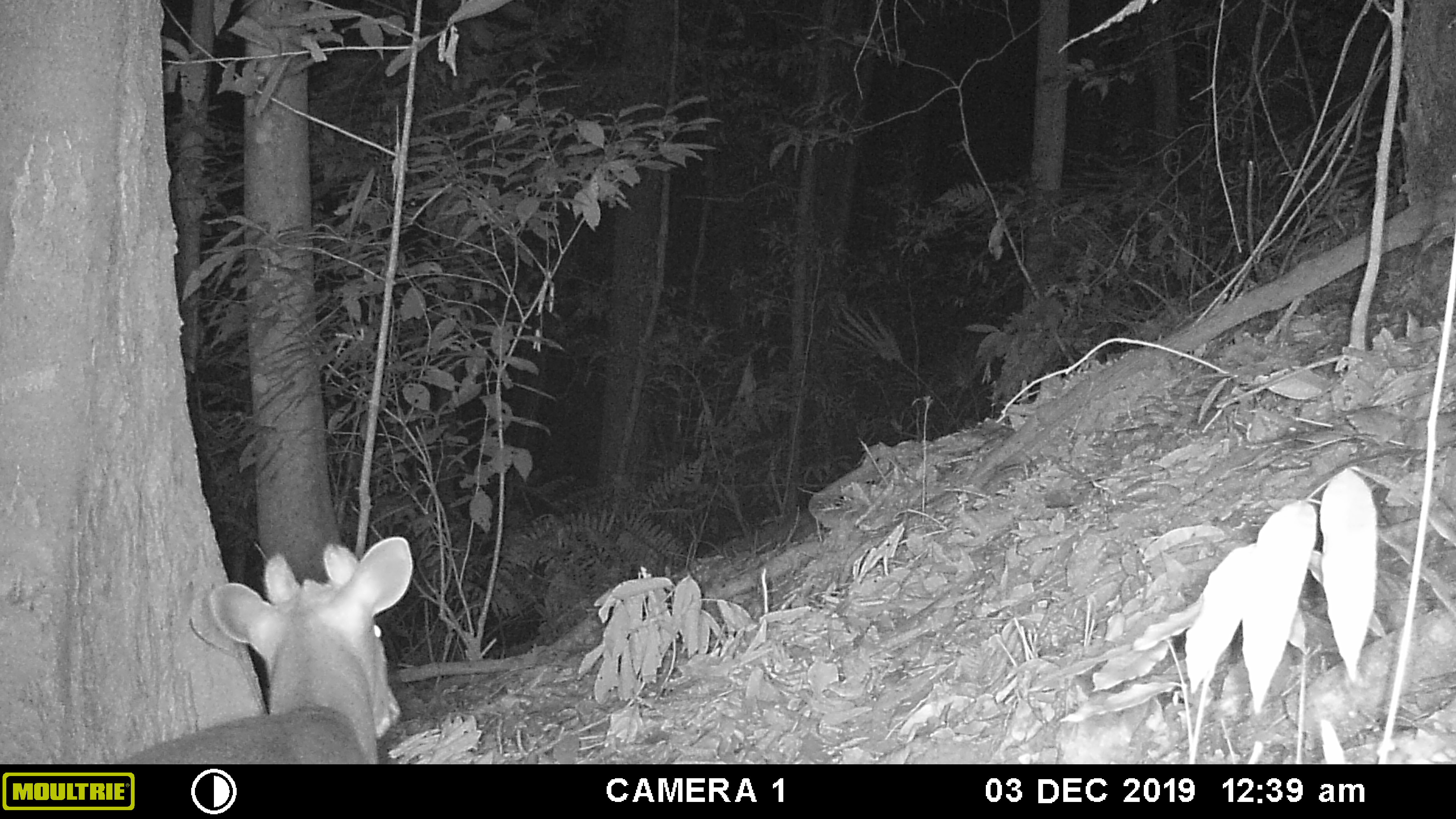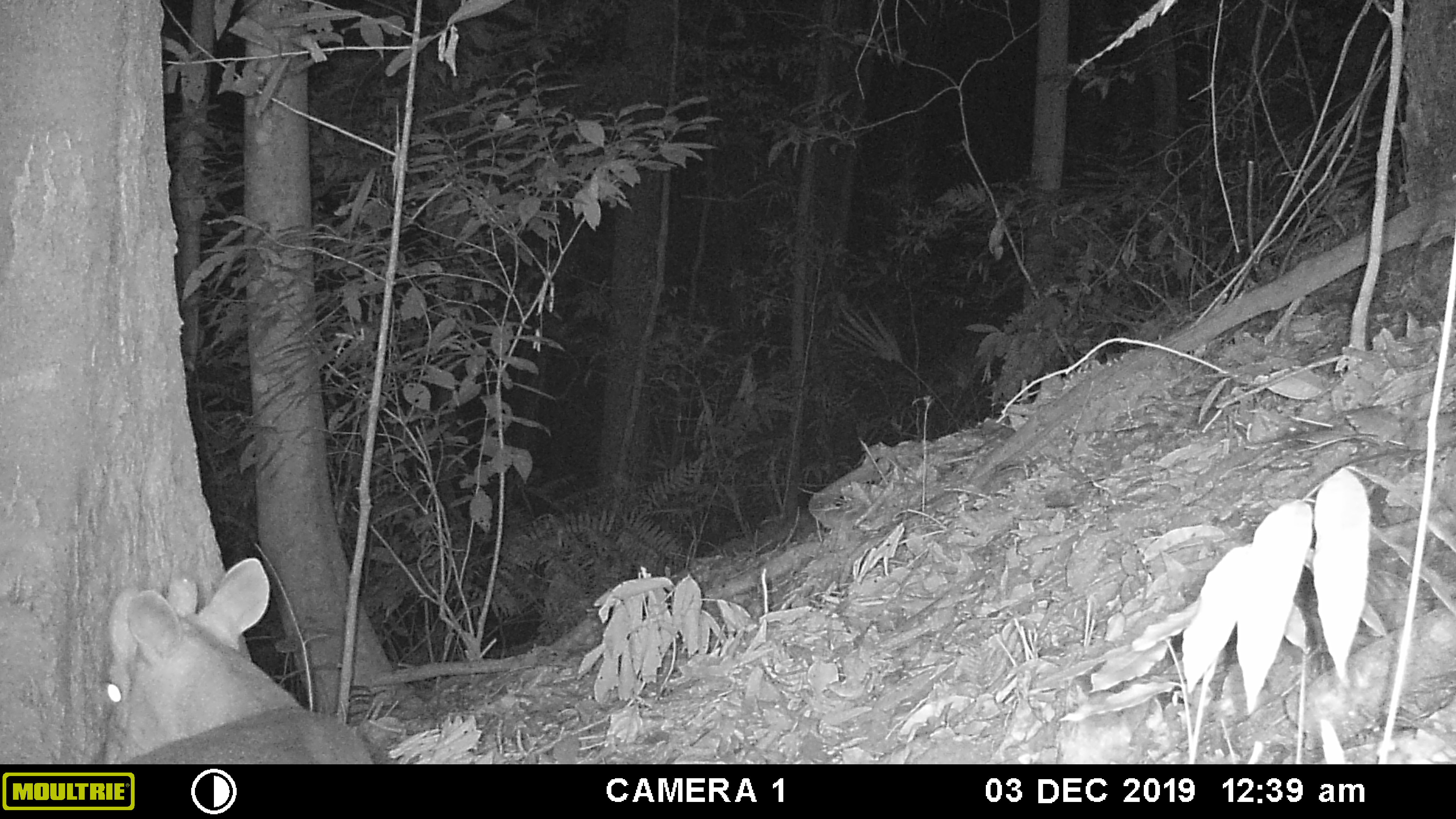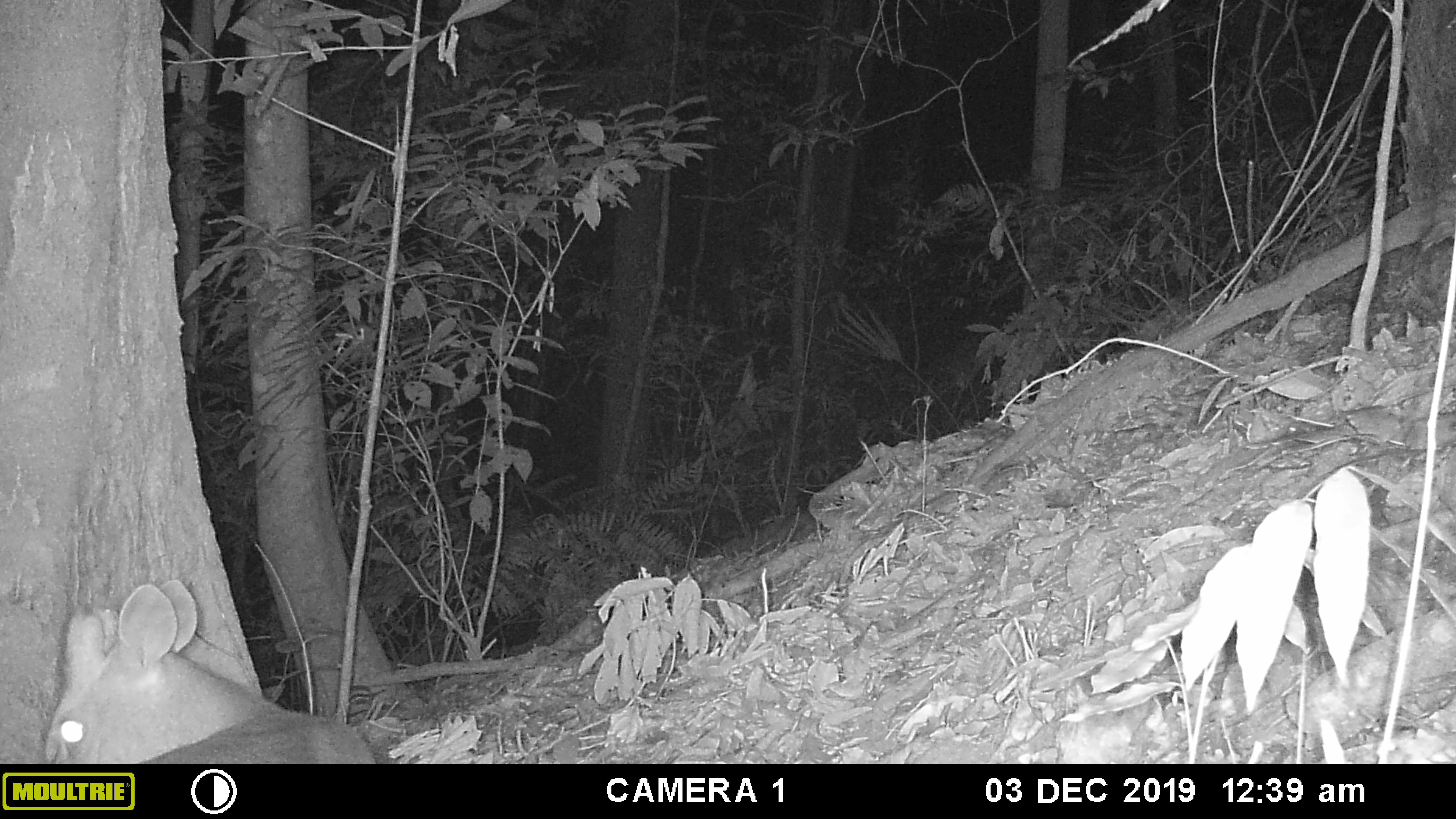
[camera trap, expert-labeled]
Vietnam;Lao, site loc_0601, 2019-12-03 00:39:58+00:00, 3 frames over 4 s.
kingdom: Animalia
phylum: Chordata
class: Mammalia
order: Artiodactyla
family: Cervidae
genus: Muntiacus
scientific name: Muntiacus rooseveltorum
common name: roosevelt's muntjac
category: roosevelts muntjac group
Roosevelts muntjac group (roosevelt's muntjac) (Muntiacus rooseveltorum). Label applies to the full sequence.